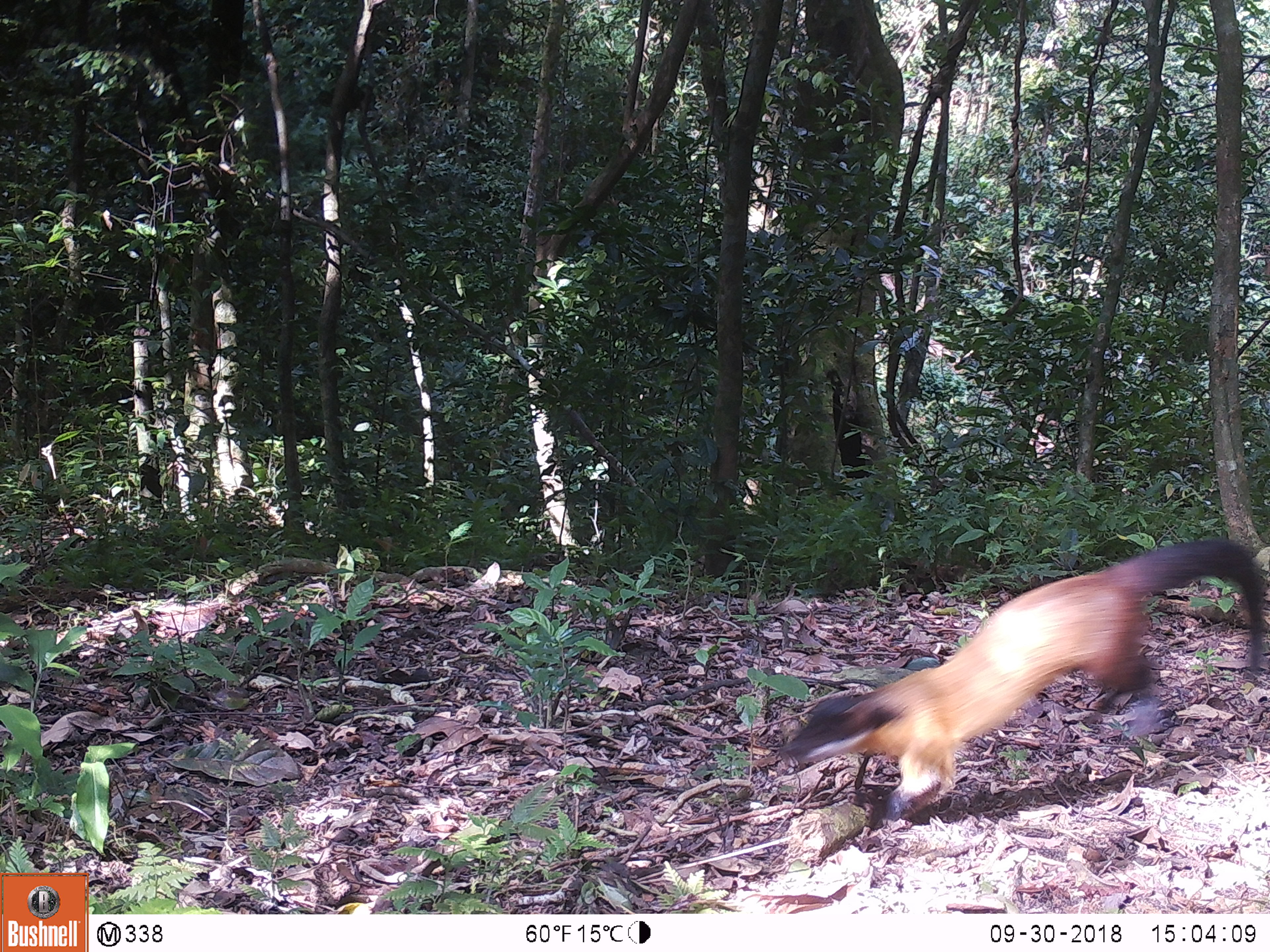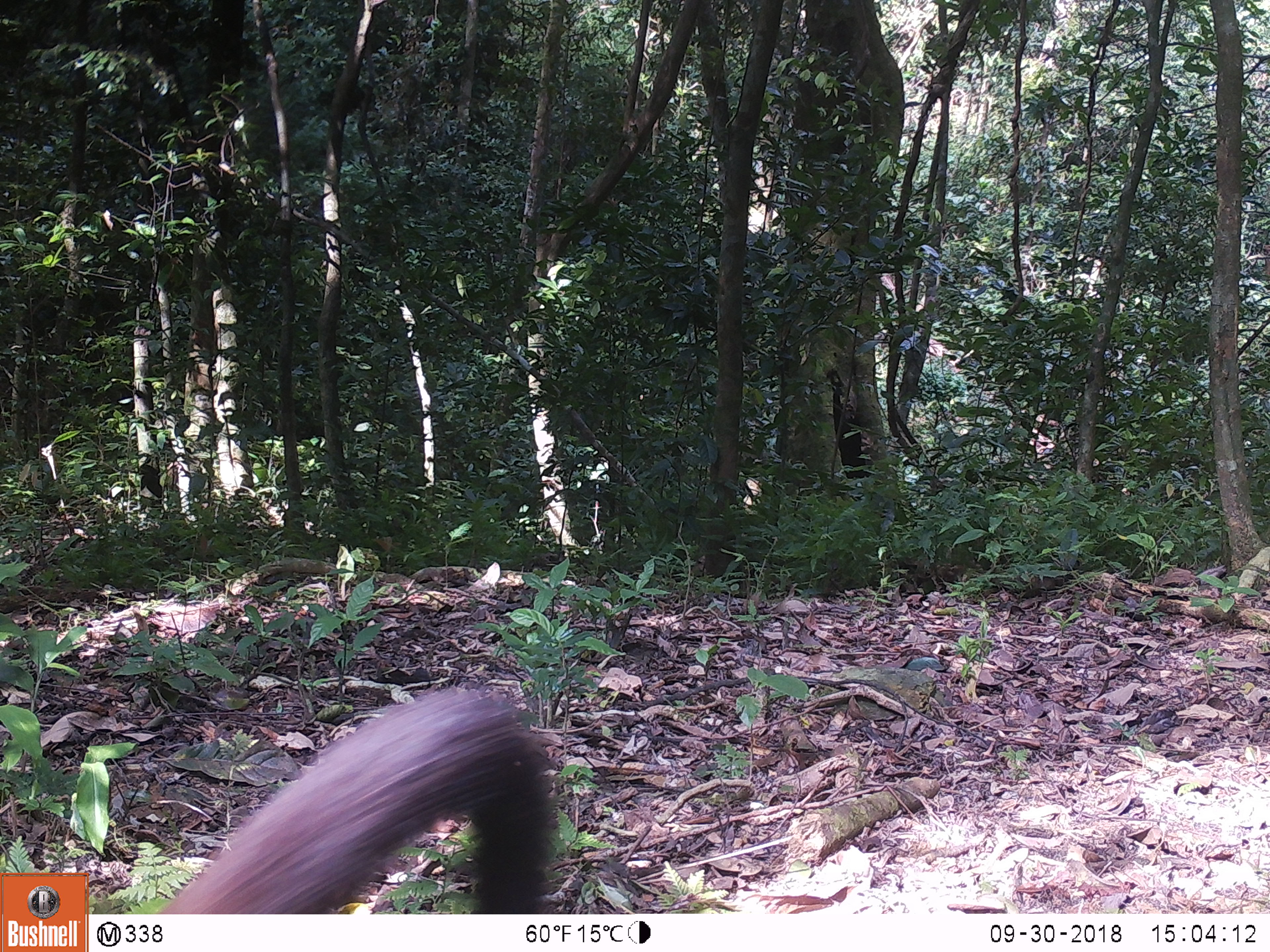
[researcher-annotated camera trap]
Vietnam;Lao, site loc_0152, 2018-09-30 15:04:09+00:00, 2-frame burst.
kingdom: Animalia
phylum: Chordata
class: Mammalia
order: Carnivora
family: Mustelidae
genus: Martes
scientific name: Martes flavigula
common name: yellow-throated marten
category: yellow throated marten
Yellow throated marten (yellow-throated marten) (Martes flavigula). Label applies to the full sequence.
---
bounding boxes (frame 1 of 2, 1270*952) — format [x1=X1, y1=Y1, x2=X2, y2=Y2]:
yellow throated marten: [x1=775, y1=525, x2=1267, y2=822]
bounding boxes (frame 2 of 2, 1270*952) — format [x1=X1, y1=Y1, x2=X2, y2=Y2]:
yellow throated marten: [x1=145, y1=684, x2=559, y2=912]